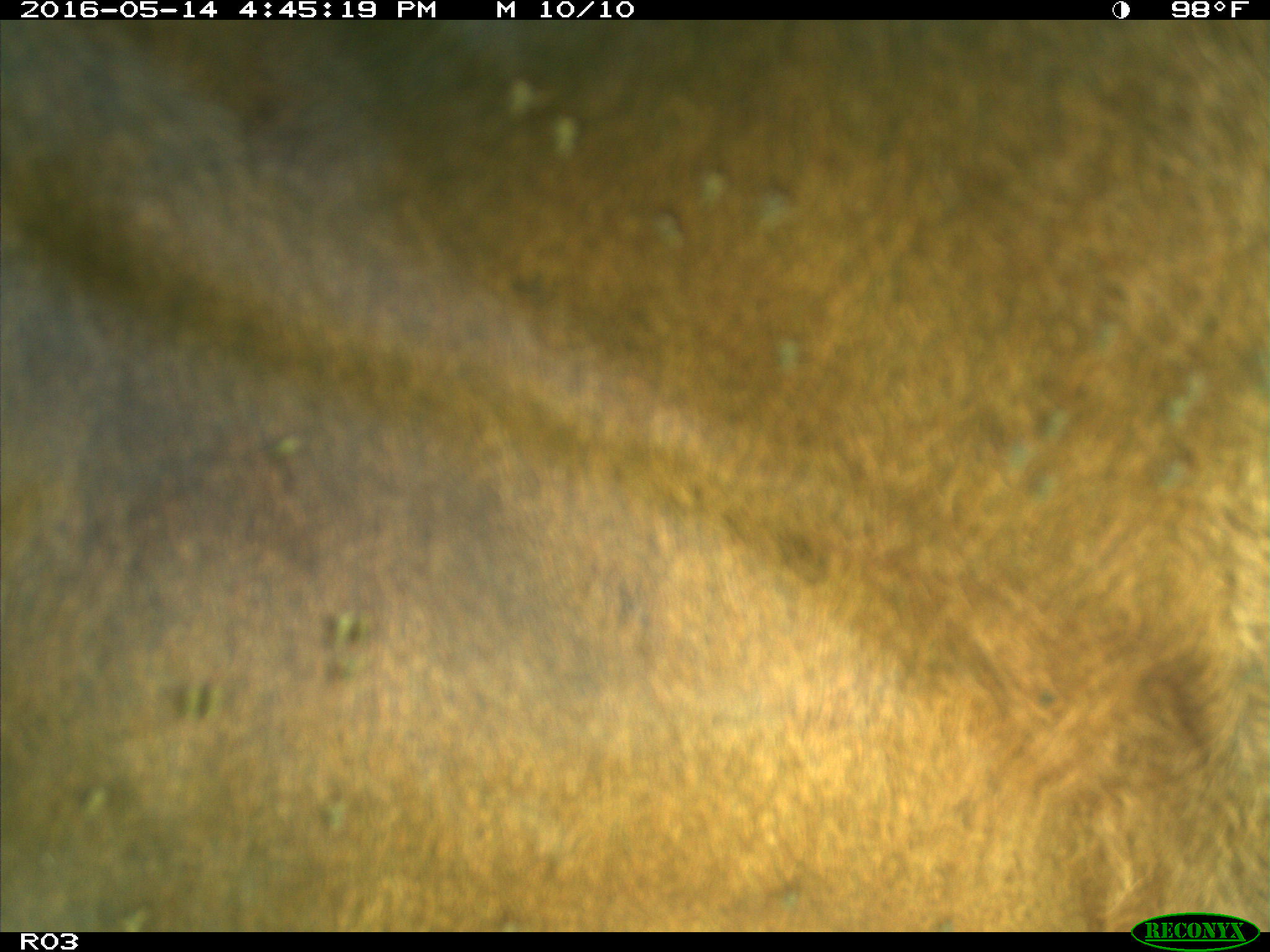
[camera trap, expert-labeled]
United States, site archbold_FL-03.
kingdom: Animalia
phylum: Chordata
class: Mammalia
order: Artiodactyla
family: Bovidae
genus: Bos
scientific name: Bos taurus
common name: domestic cow